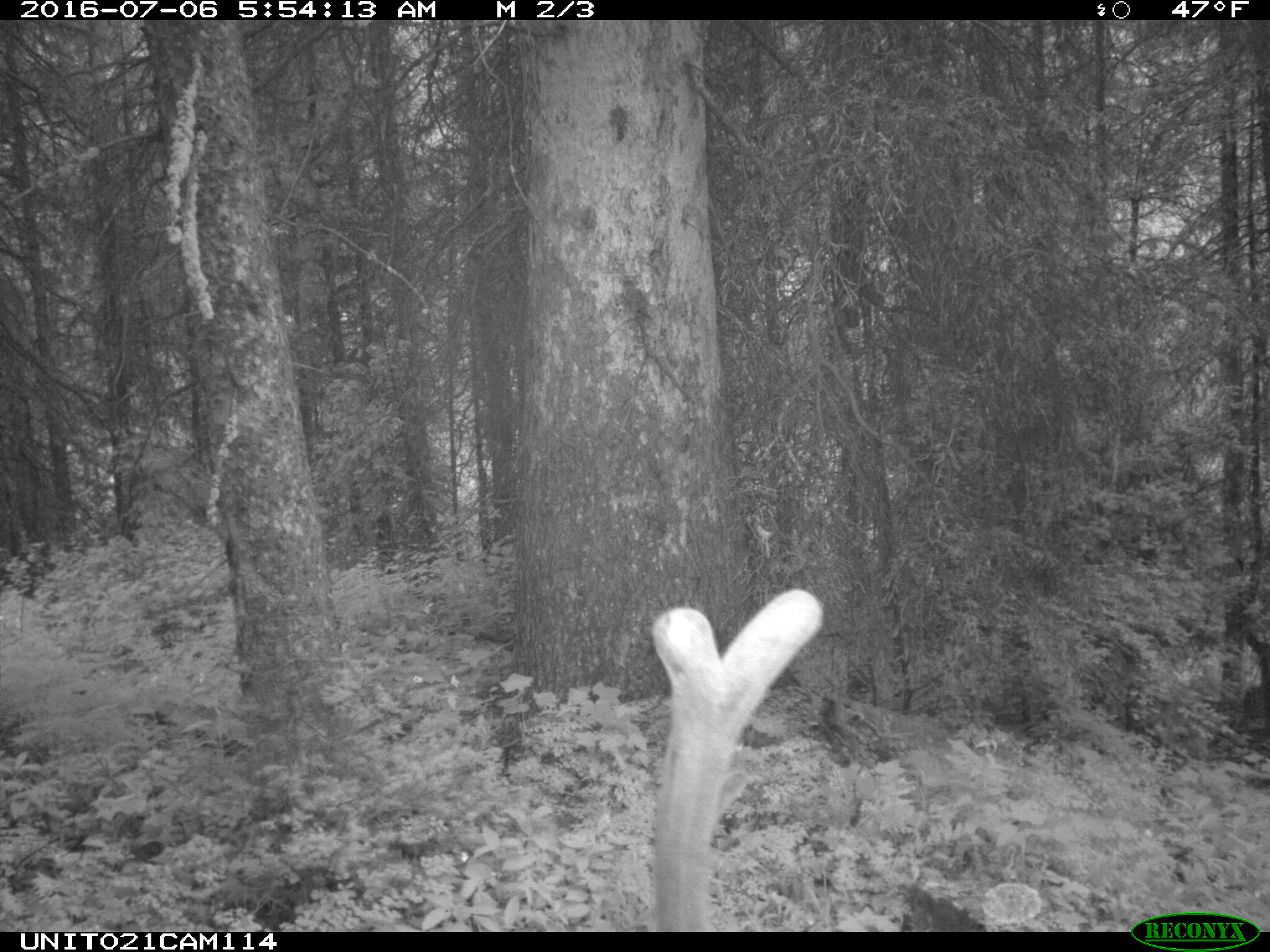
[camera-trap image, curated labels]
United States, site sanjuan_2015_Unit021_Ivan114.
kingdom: Animalia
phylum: Chordata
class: Mammalia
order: Artiodactyla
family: Cervidae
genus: Cervus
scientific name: Cervus elaphus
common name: red deer